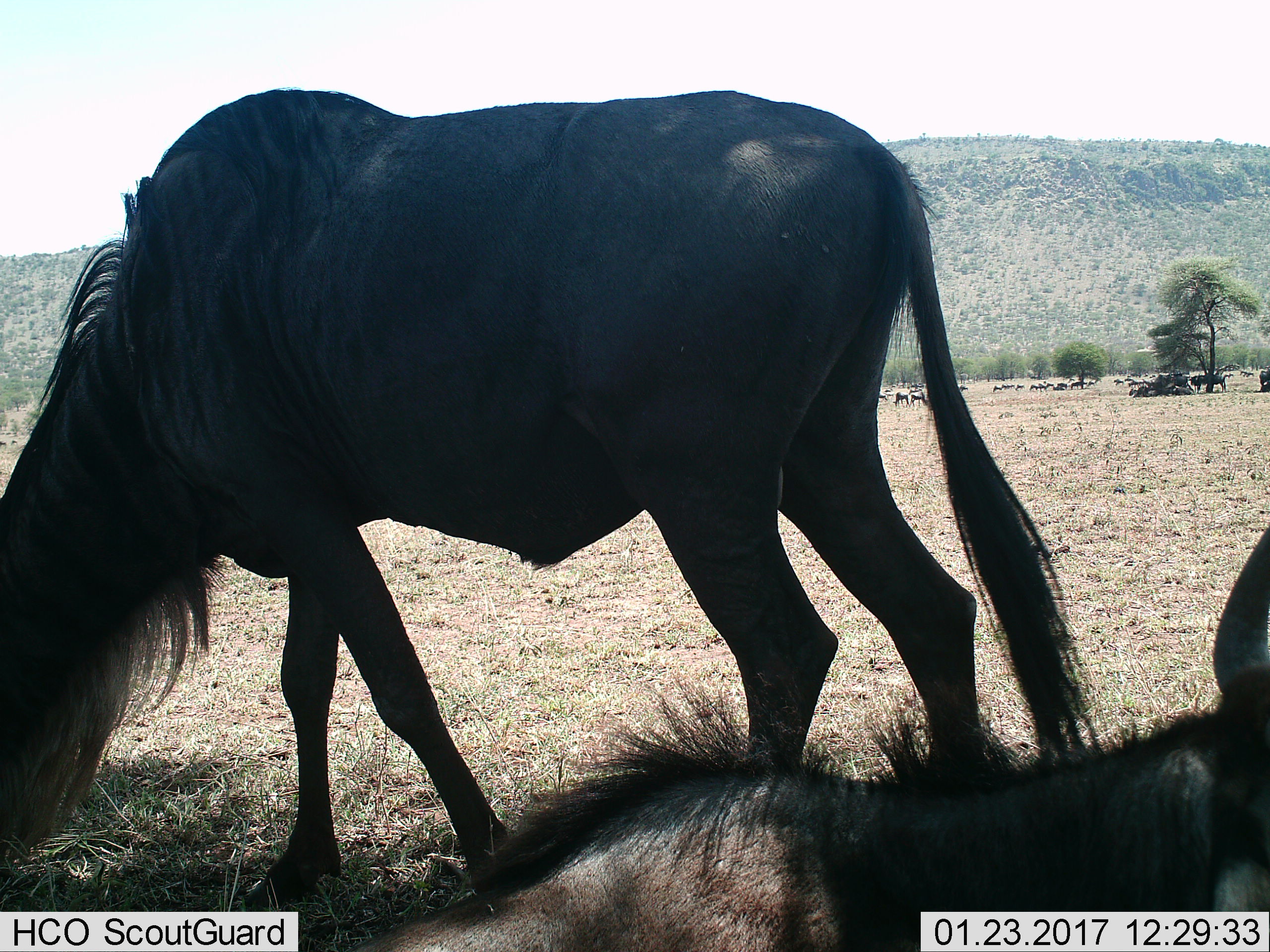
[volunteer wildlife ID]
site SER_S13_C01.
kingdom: Animalia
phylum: Chordata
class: Mammalia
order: Artiodactyla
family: Bovidae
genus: Connochaetes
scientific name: Connochaetes taurinus taurinus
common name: blue wildebeest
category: wildebeestblue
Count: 11-50.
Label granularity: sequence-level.